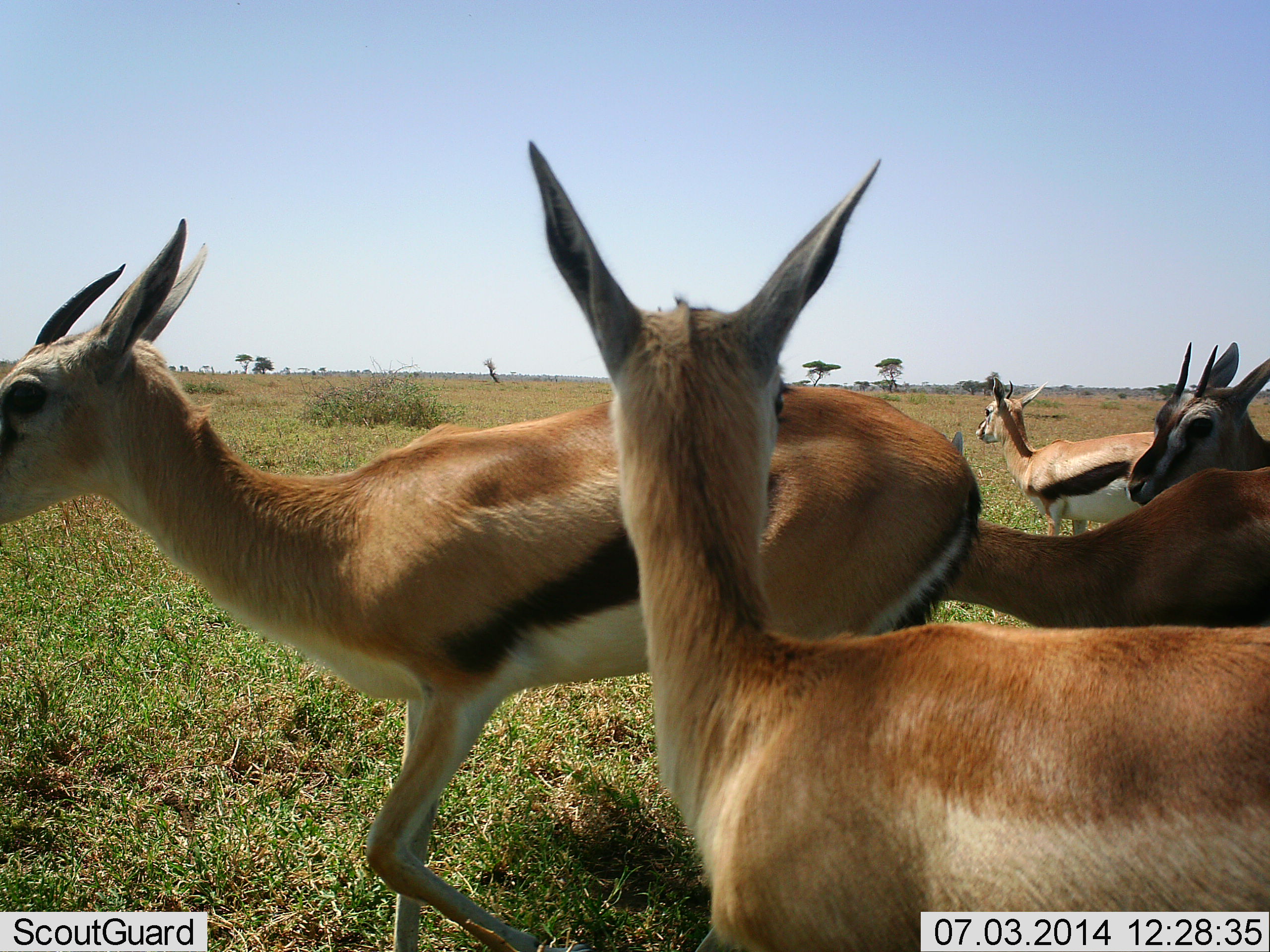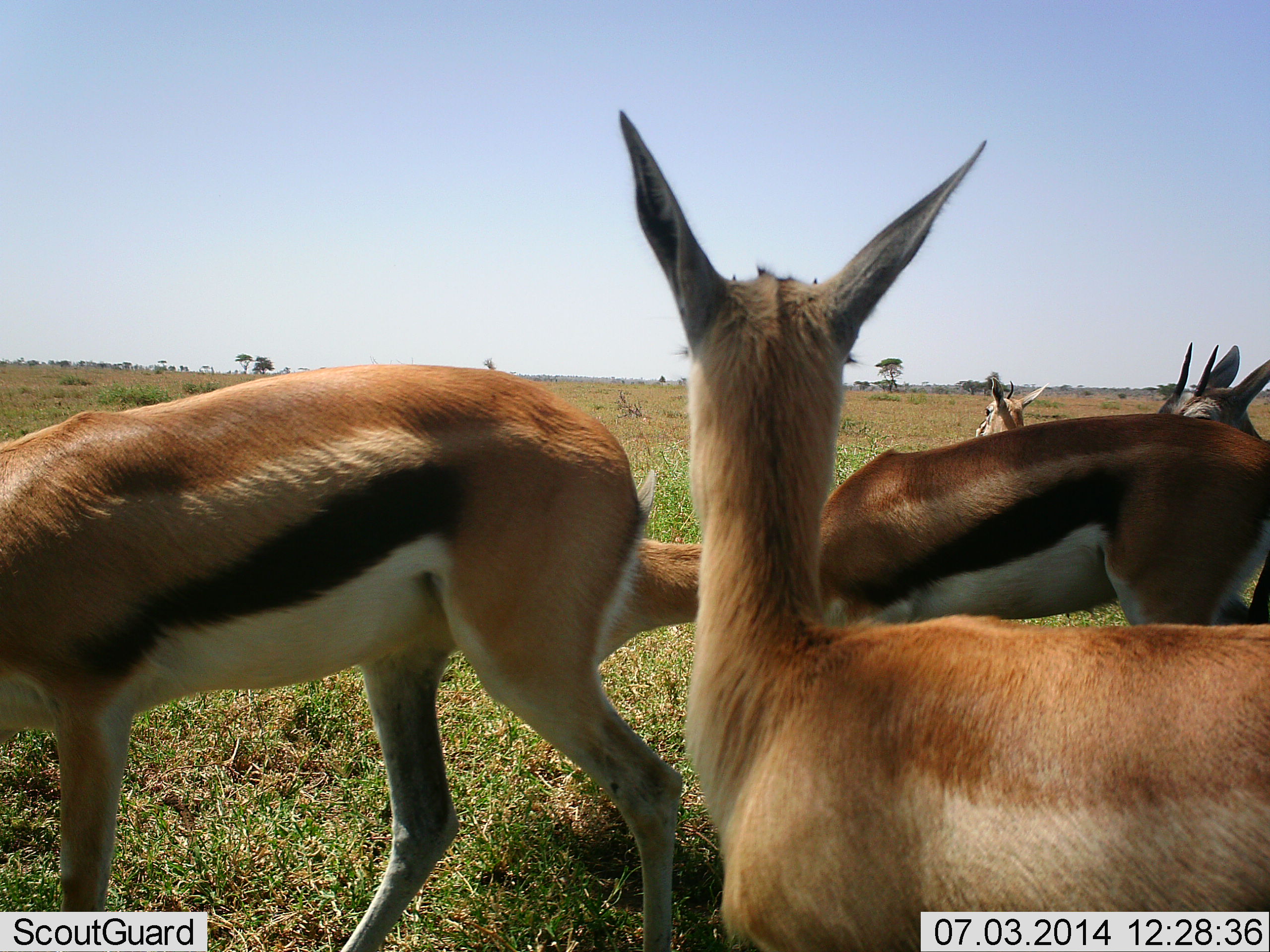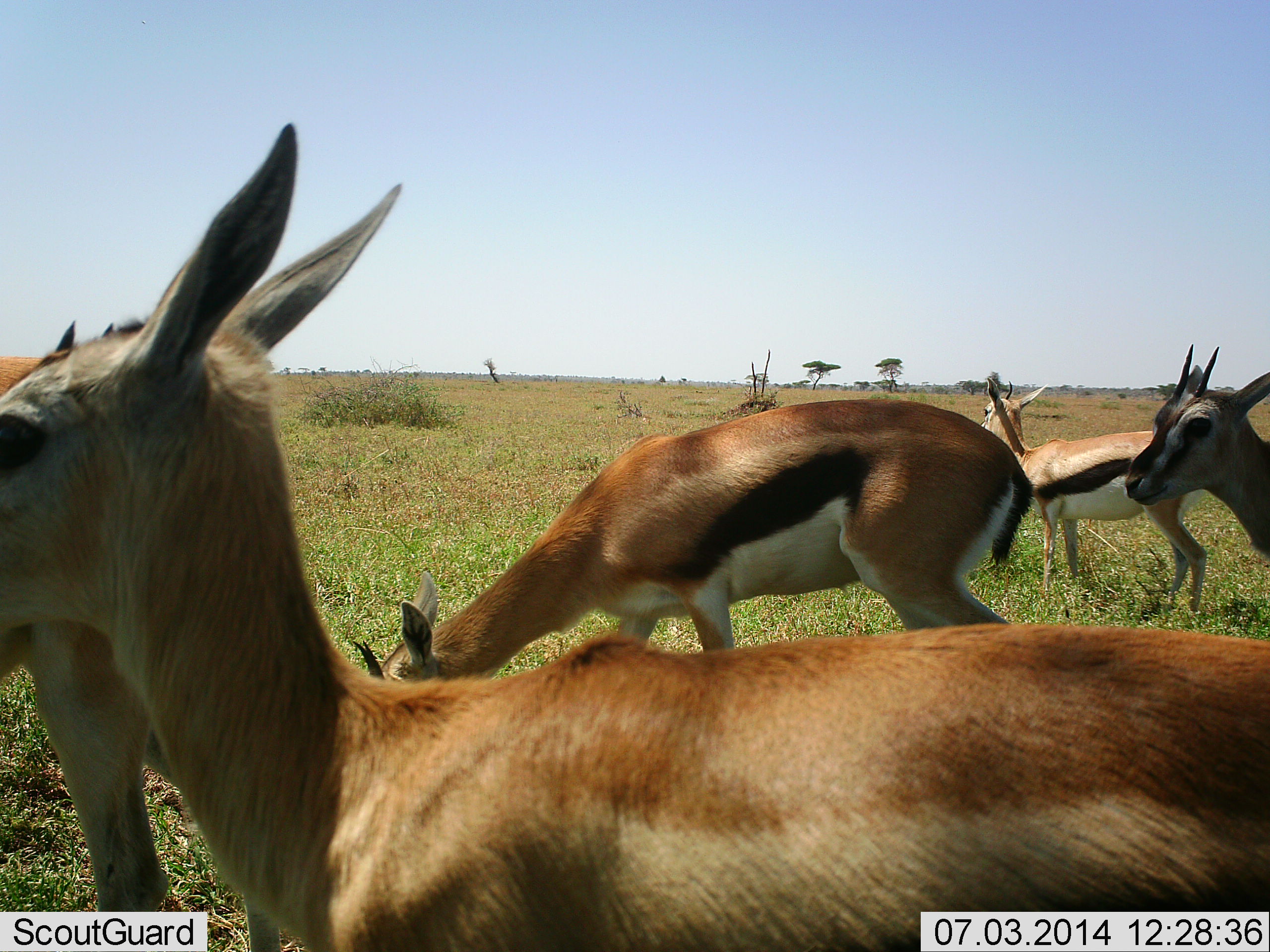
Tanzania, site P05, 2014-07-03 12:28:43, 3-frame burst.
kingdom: Animalia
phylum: Chordata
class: Mammalia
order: Artiodactyla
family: Bovidae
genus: Eudorcas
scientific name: Eudorcas thomsonii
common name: thomson's gazelle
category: gazellethomsons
Gazellethomsons (thomson's gazelle) (Eudorcas thomsonii), count 5. Behavior (volunteer vote fractions): standing 73%, resting 0%, moving 27%, interacting 0%. Young present (vote fraction): 0%. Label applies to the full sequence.